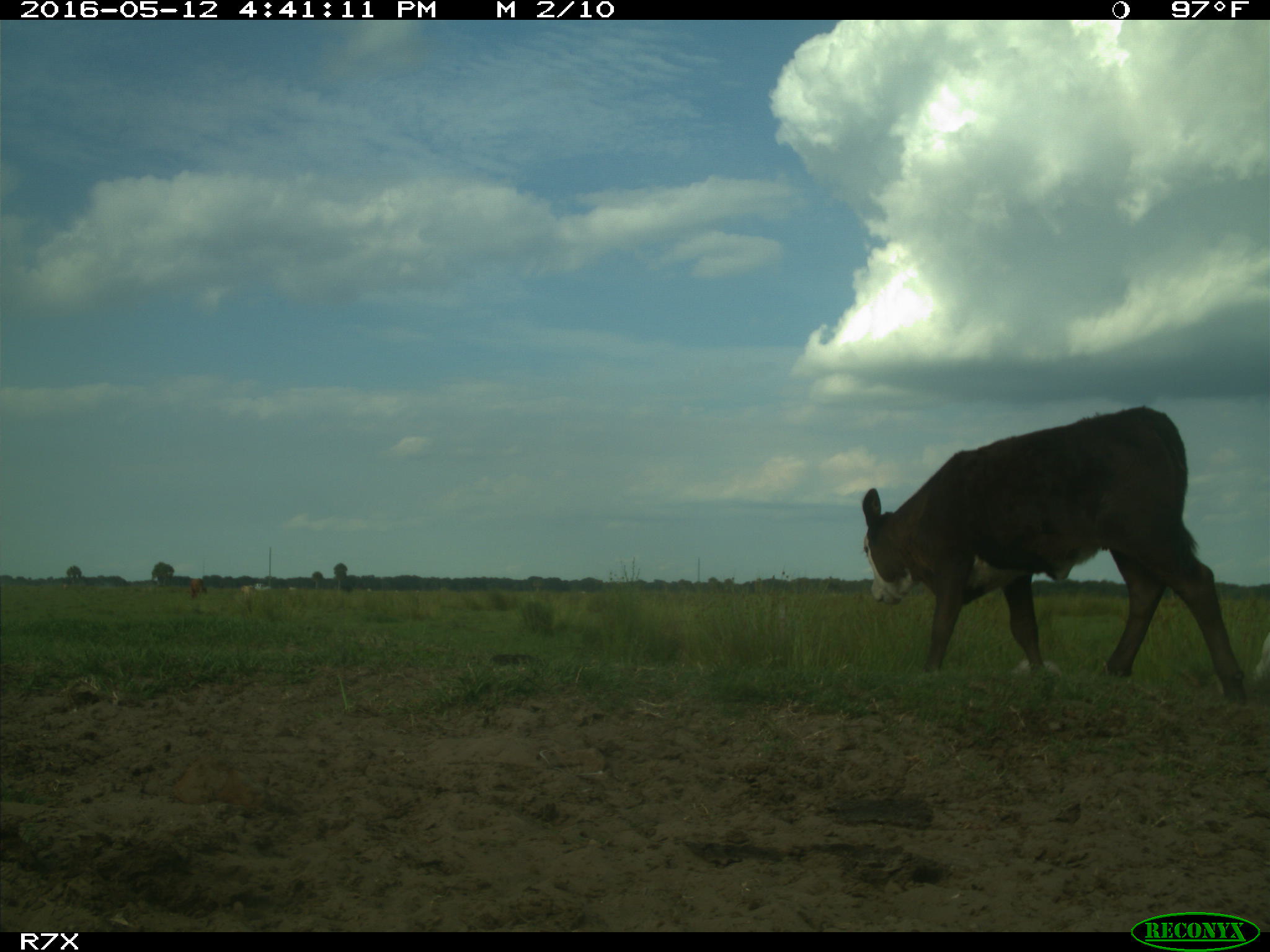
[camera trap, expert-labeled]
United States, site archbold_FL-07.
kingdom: Animalia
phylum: Chordata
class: Mammalia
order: Artiodactyla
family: Bovidae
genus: Bos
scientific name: Bos taurus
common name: domestic cow